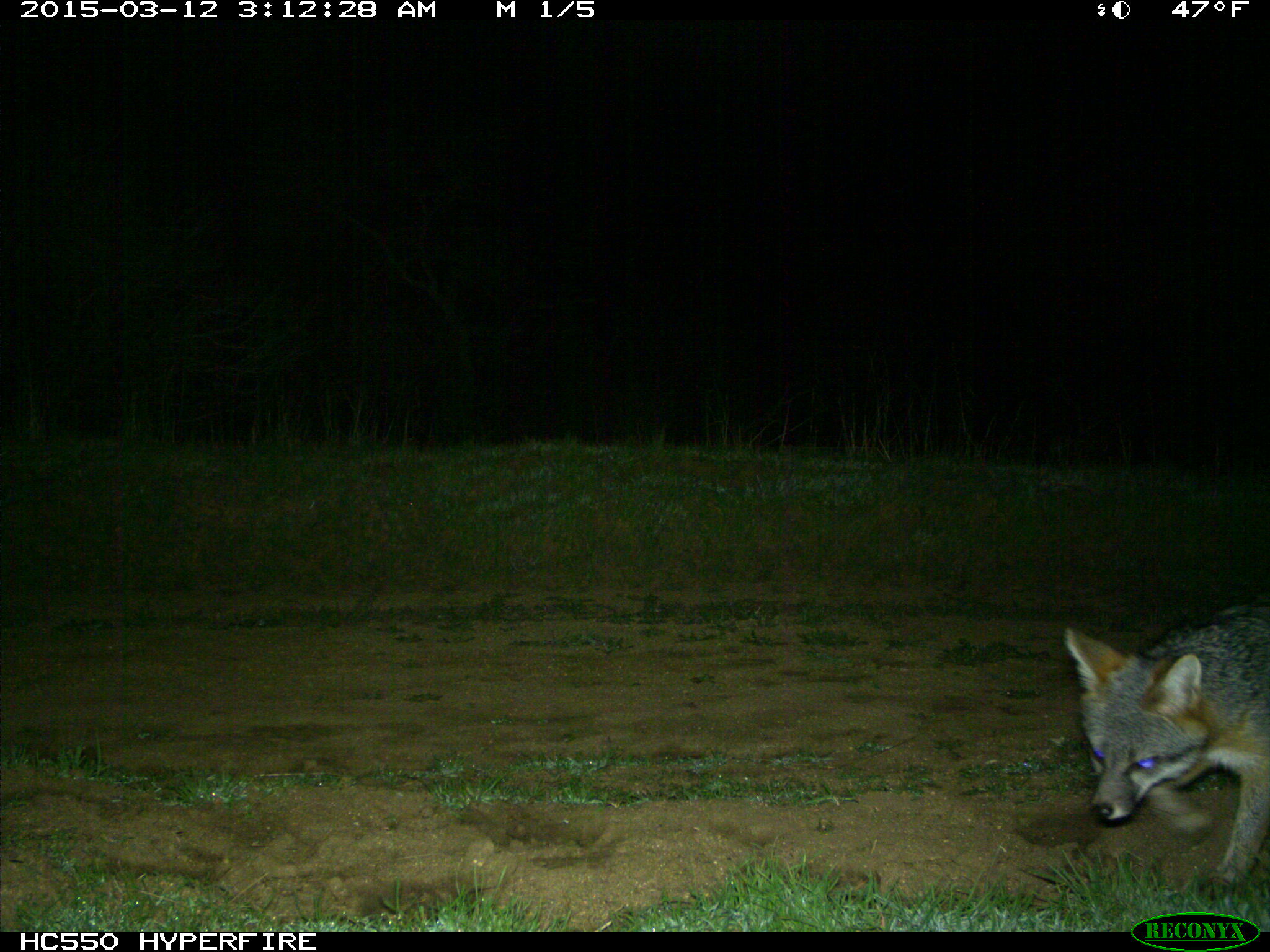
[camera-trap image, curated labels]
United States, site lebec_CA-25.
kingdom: Animalia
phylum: Chordata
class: Mammalia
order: Carnivora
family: Canidae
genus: Urocyon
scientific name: Urocyon cinereoargenteus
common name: gray fox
Urocyon cinereoargenteus (gray fox).